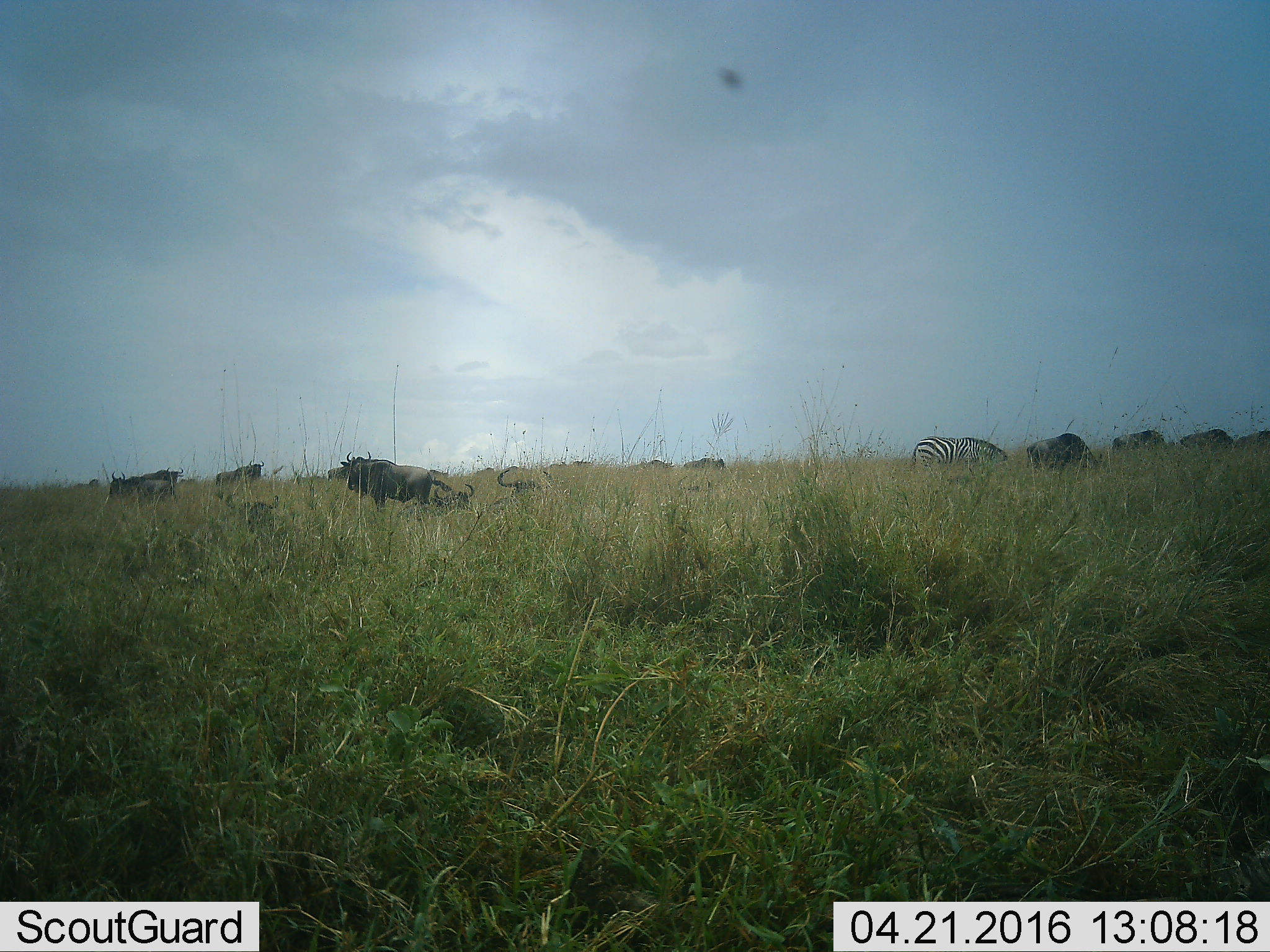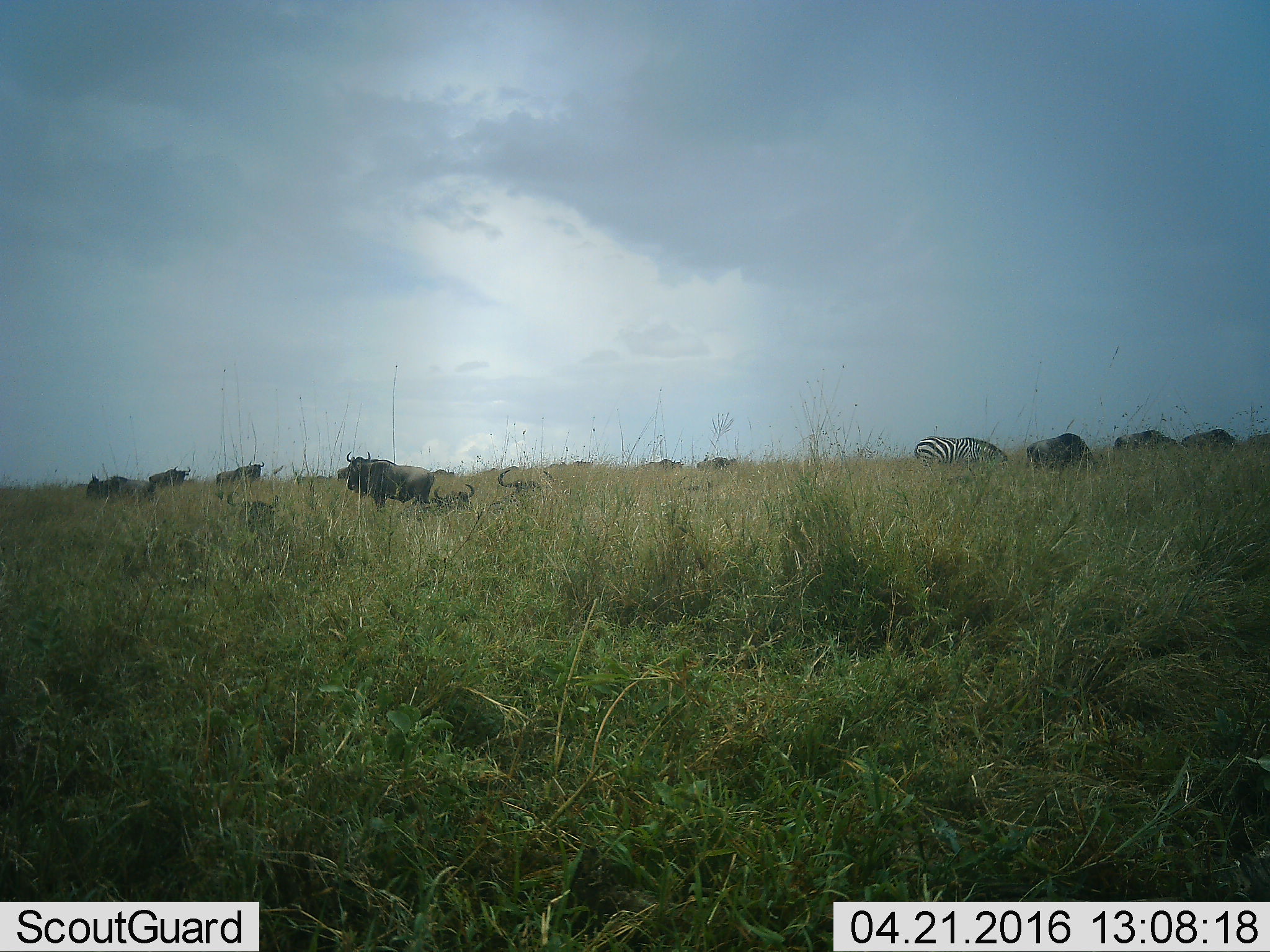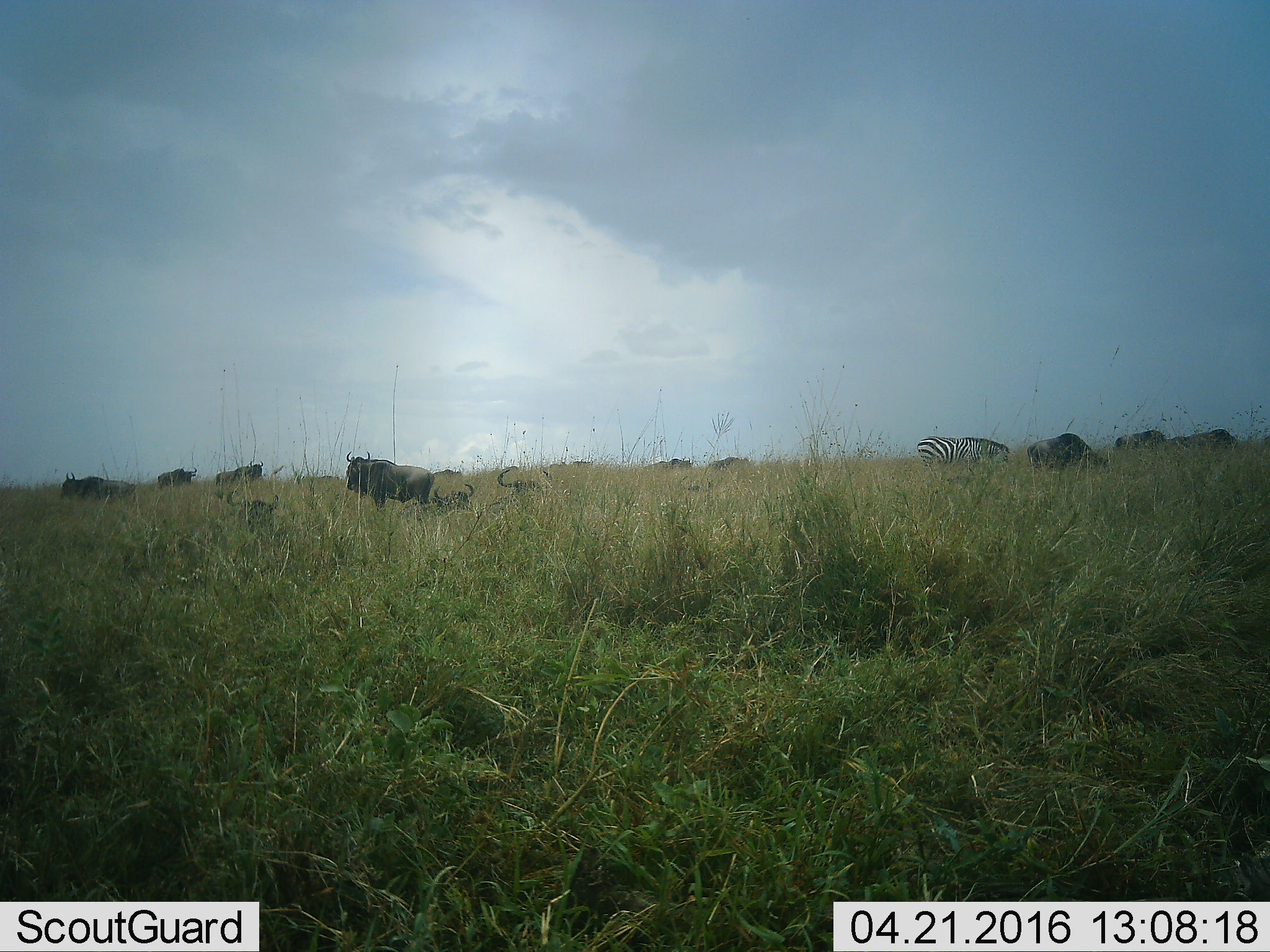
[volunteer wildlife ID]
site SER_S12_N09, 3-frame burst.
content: unidentified animal